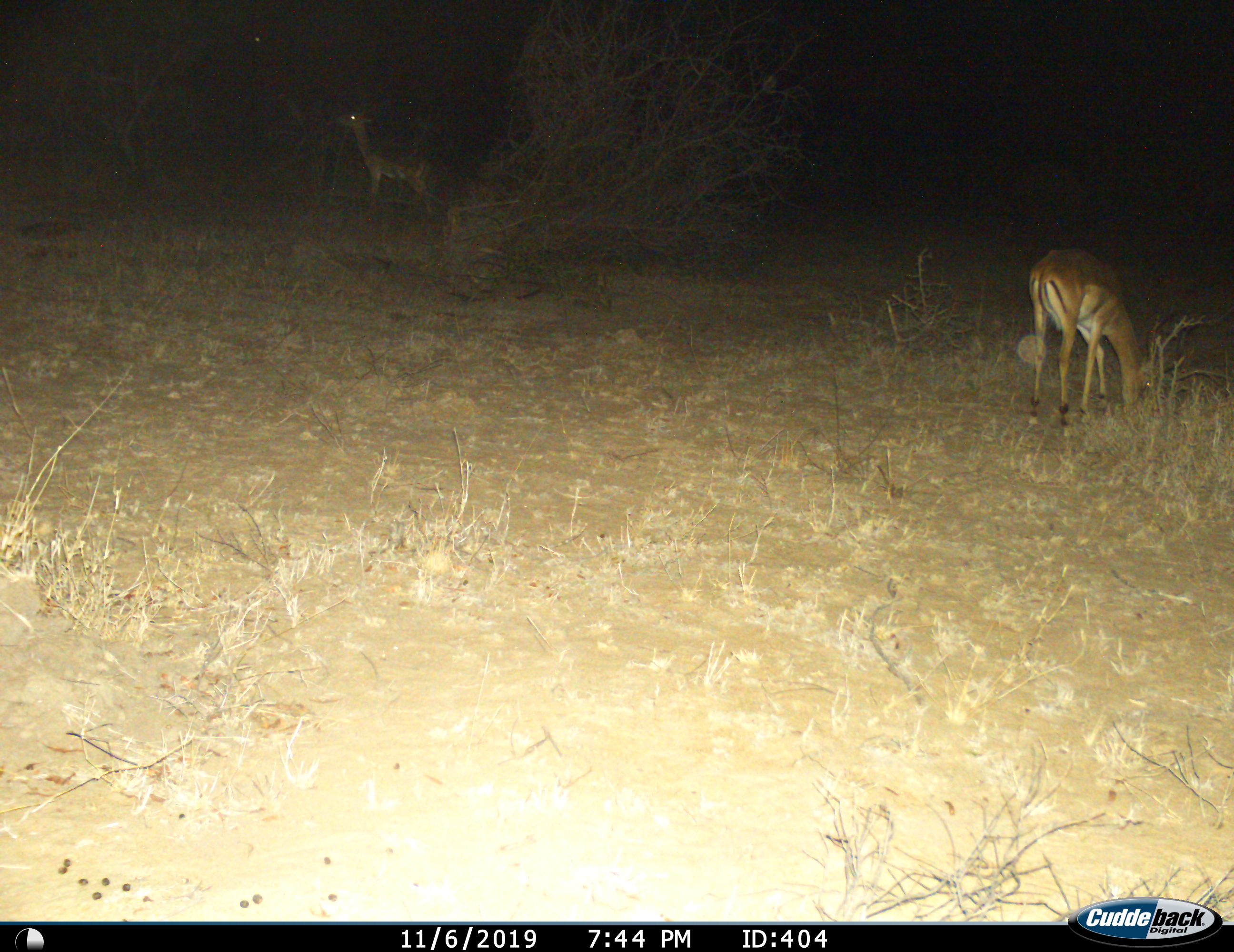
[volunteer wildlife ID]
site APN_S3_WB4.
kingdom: Animalia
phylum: Chordata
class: Mammalia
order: Artiodactyla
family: Bovidae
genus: Aepyceros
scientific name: Aepyceros melampus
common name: impala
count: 2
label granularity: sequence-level